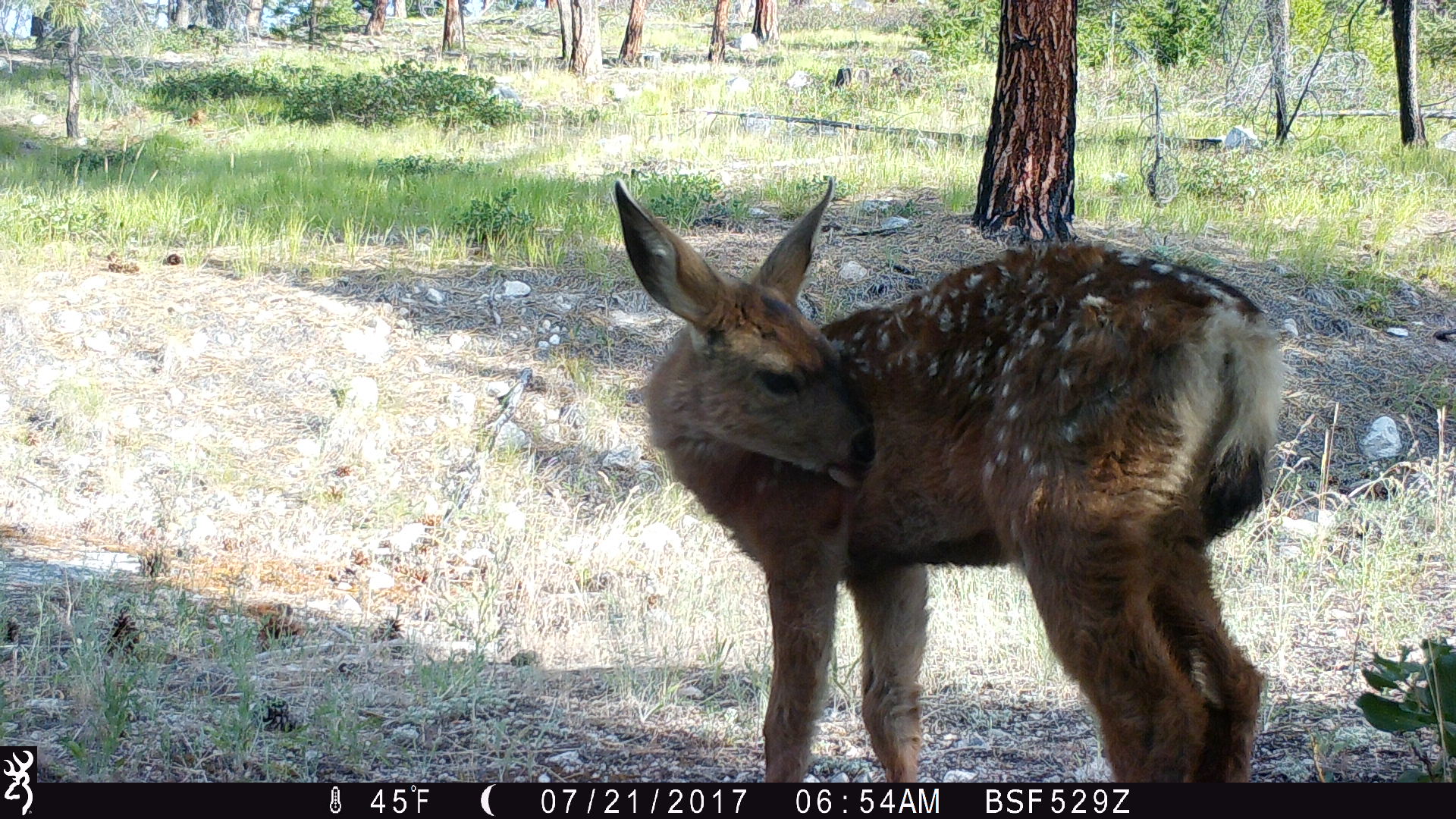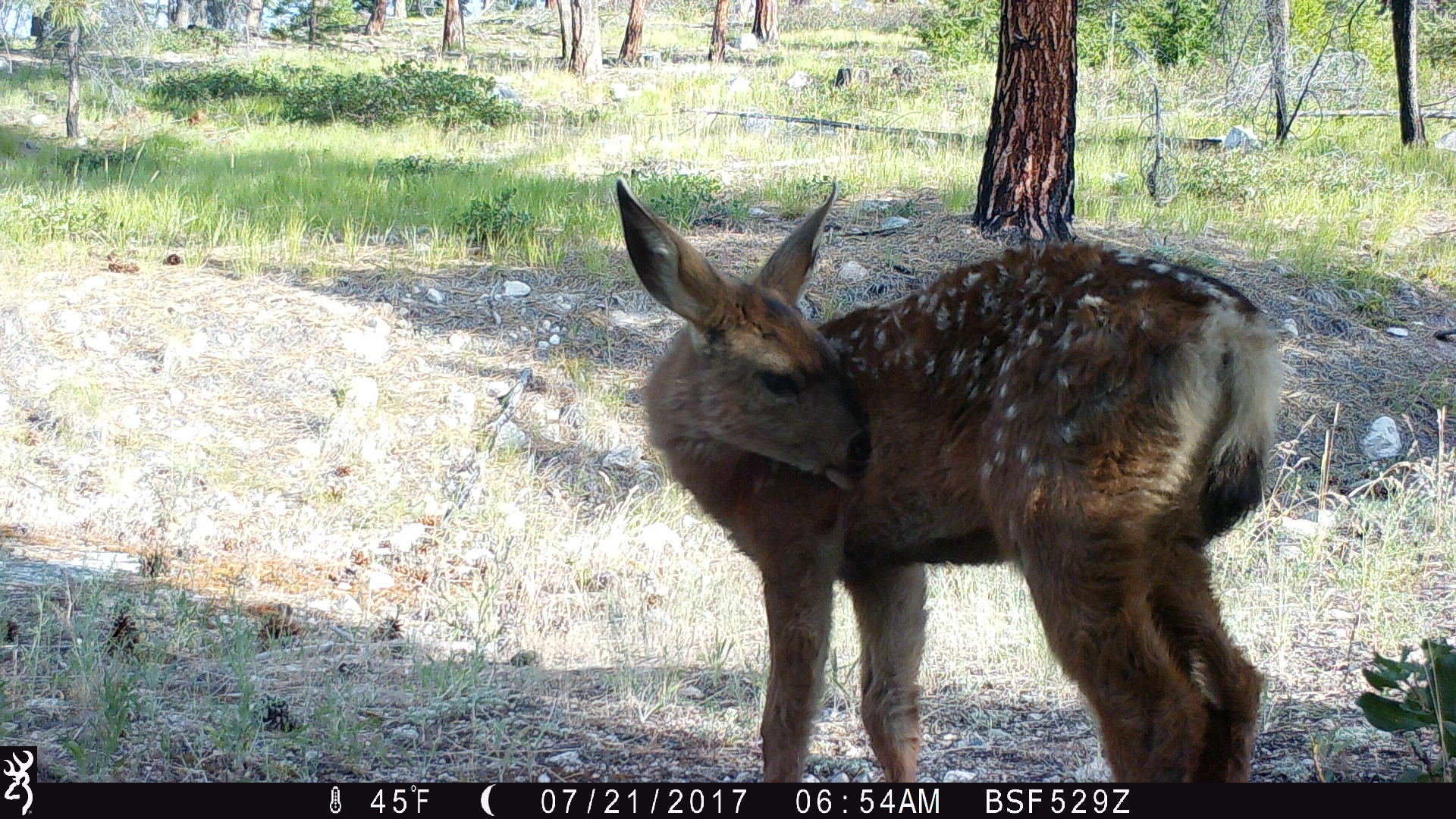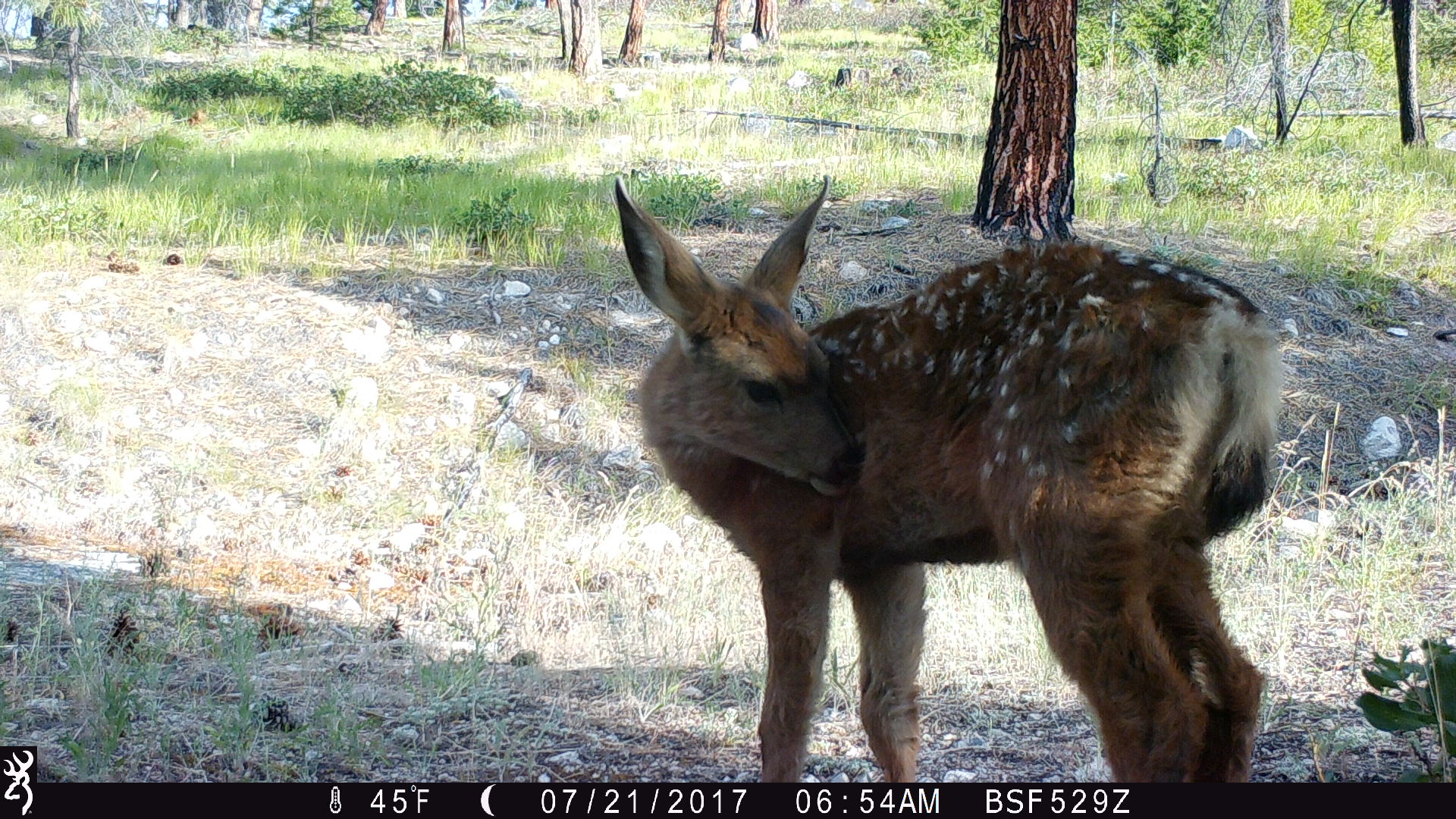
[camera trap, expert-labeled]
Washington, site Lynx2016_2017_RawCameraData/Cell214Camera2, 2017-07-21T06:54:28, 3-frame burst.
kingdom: Animalia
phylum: Chordata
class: Mammalia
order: Artiodactyla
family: Cervidae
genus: Odocoileus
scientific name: Odocoileus hemionus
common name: mule deer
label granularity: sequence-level